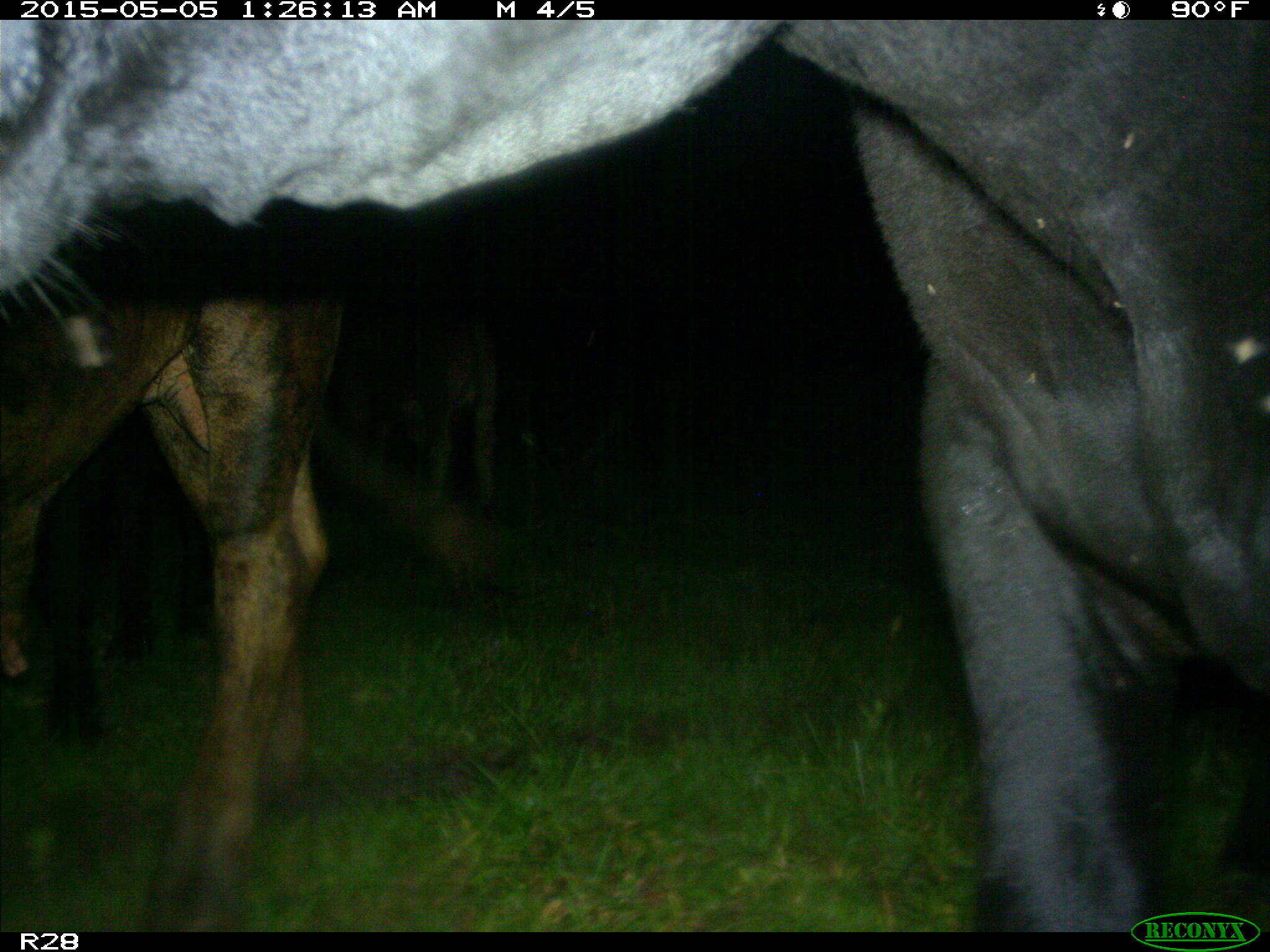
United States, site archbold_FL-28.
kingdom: Animalia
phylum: Chordata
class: Mammalia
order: Artiodactyla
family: Bovidae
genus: Bos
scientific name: Bos taurus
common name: domestic cow